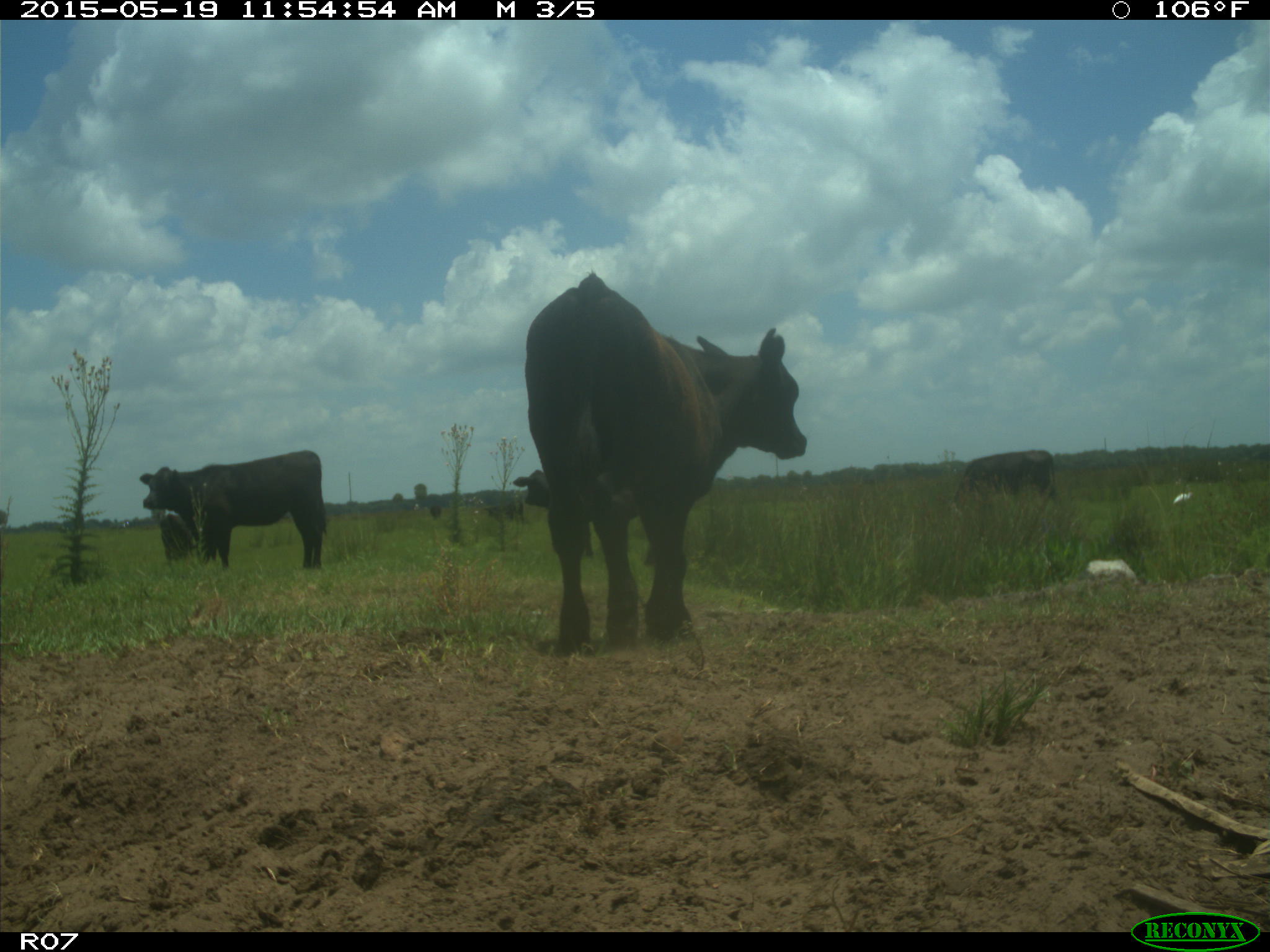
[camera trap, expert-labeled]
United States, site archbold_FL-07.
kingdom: Animalia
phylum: Chordata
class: Mammalia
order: Artiodactyla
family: Bovidae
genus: Bos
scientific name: Bos taurus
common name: domestic cow